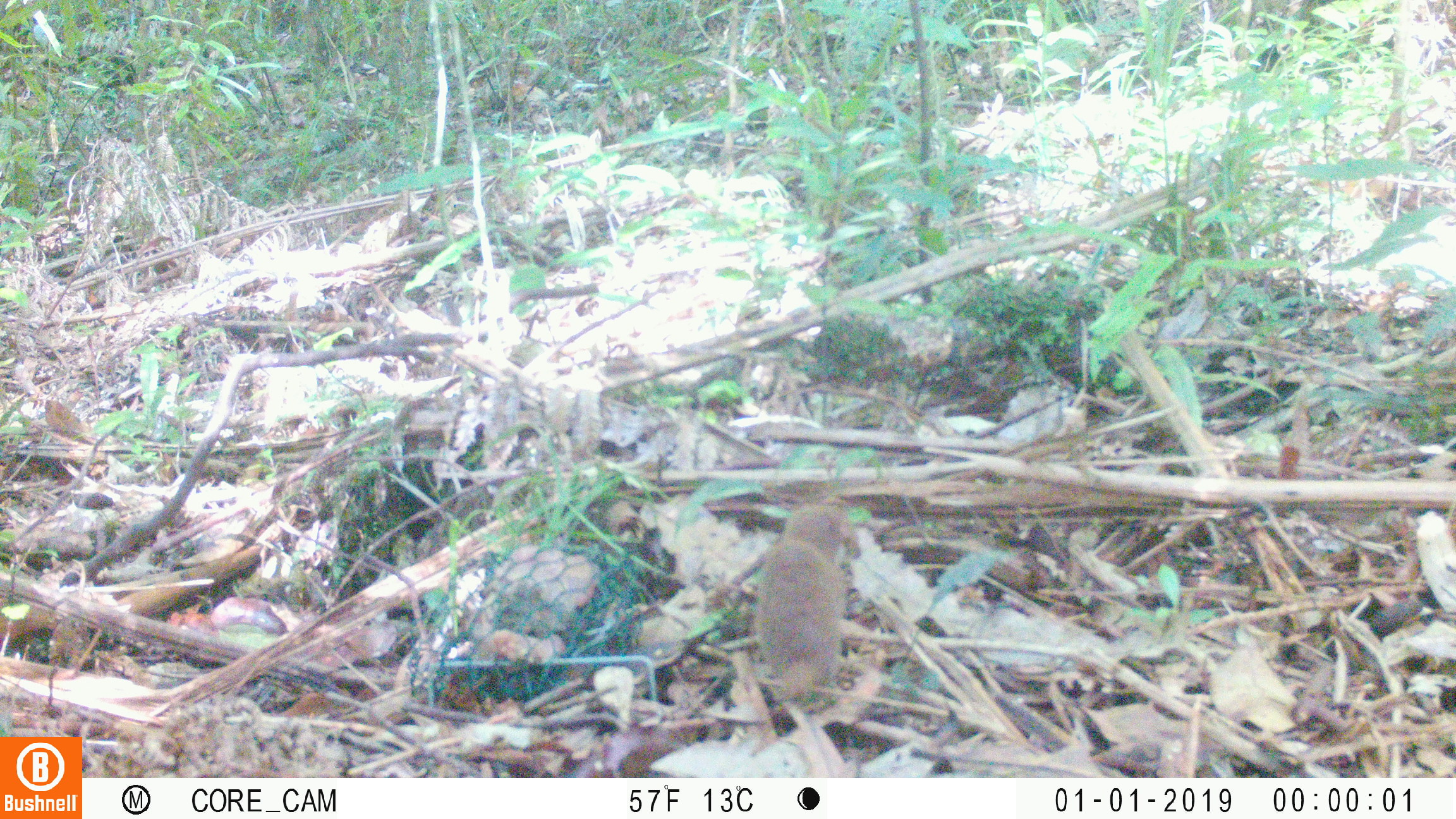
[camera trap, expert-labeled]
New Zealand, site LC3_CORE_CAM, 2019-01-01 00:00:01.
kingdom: Animalia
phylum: Chordata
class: Mammalia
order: Carnivora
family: Mustelidae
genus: Mustela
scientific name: Mustela nivalis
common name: least weasel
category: weasel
Weasel (least weasel) (Mustela nivalis).